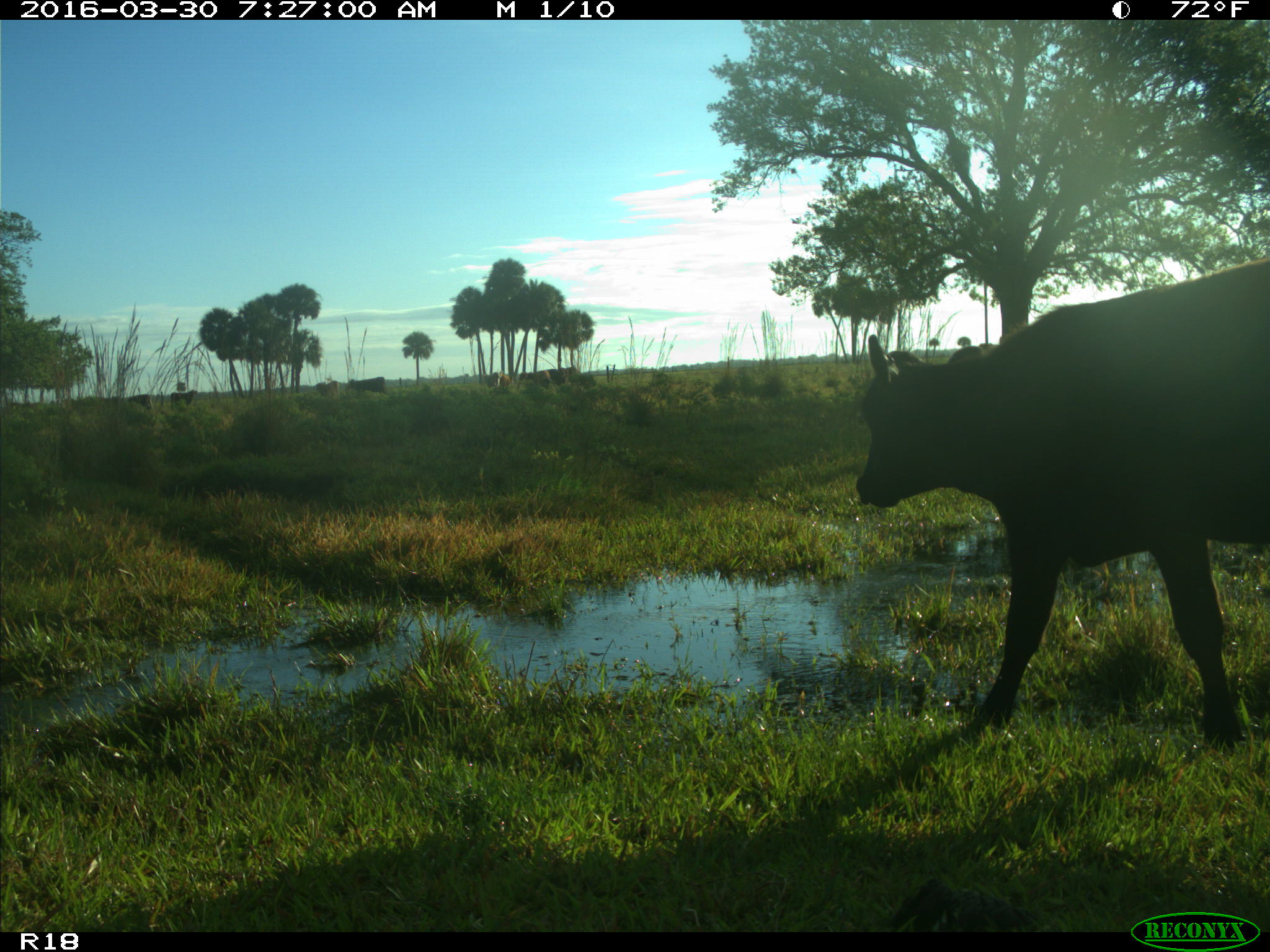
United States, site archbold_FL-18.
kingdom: Animalia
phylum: Chordata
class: Mammalia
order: Artiodactyla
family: Bovidae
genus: Bos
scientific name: Bos taurus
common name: domestic cow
Bos taurus (domestic cow).